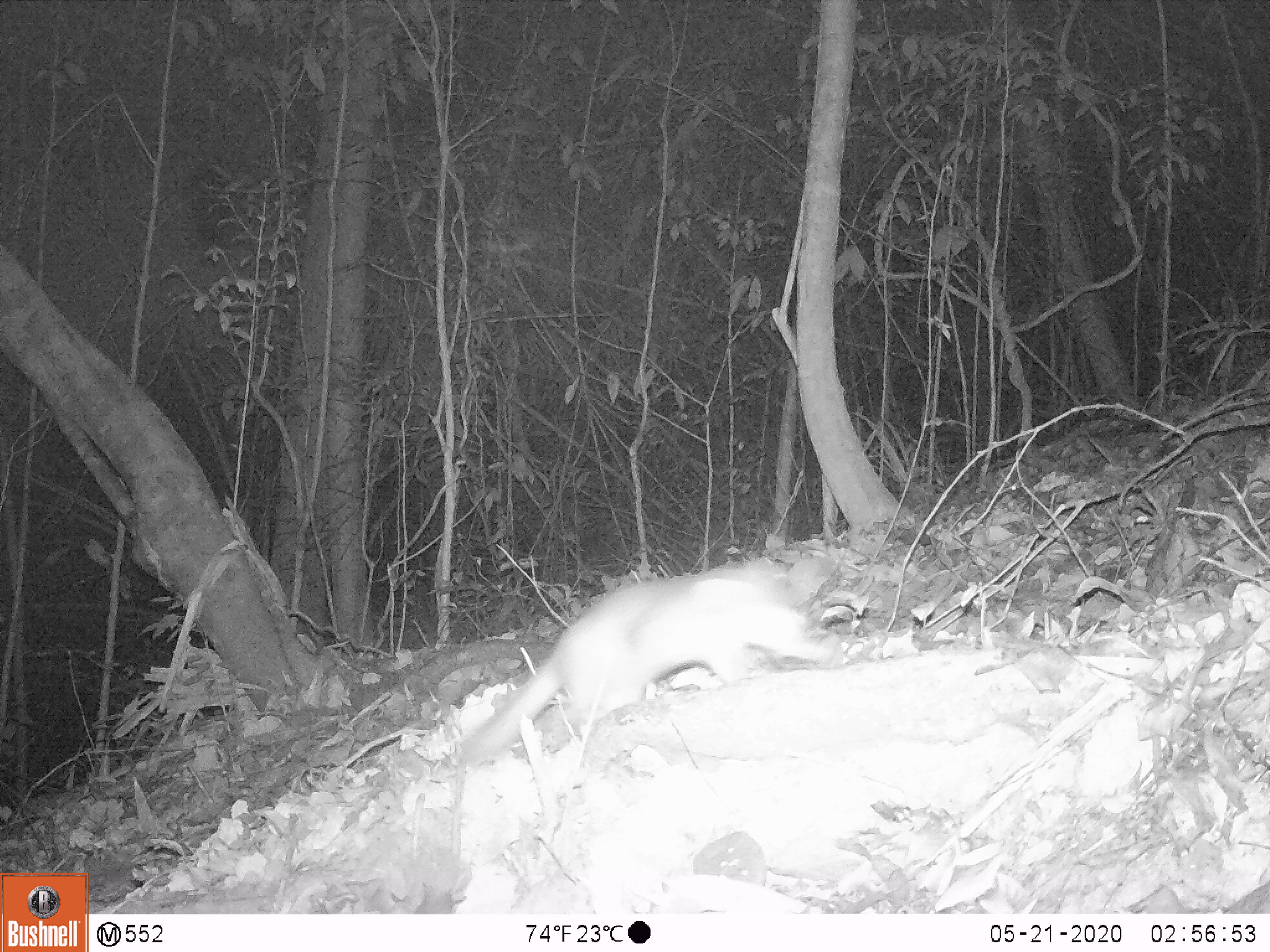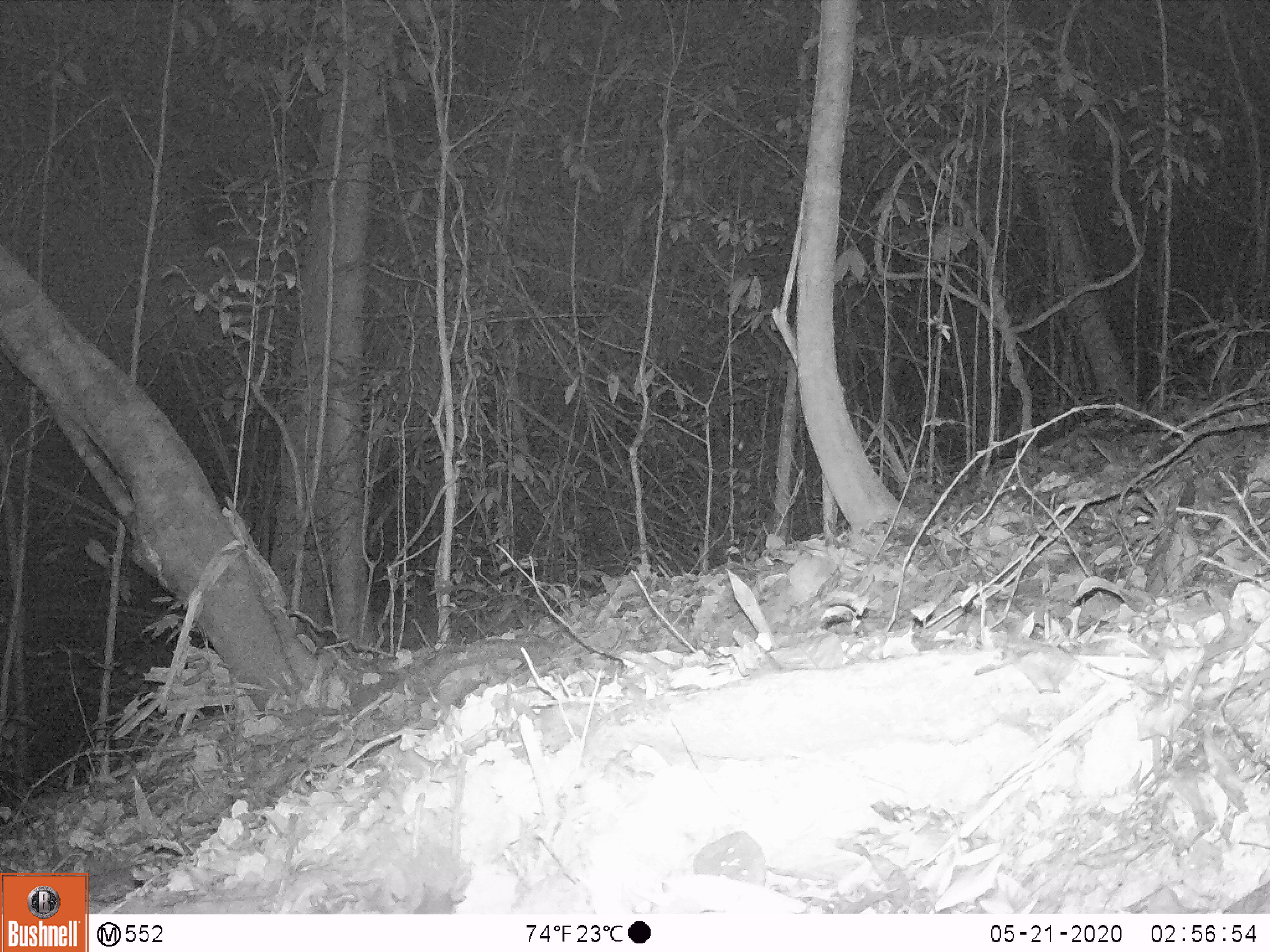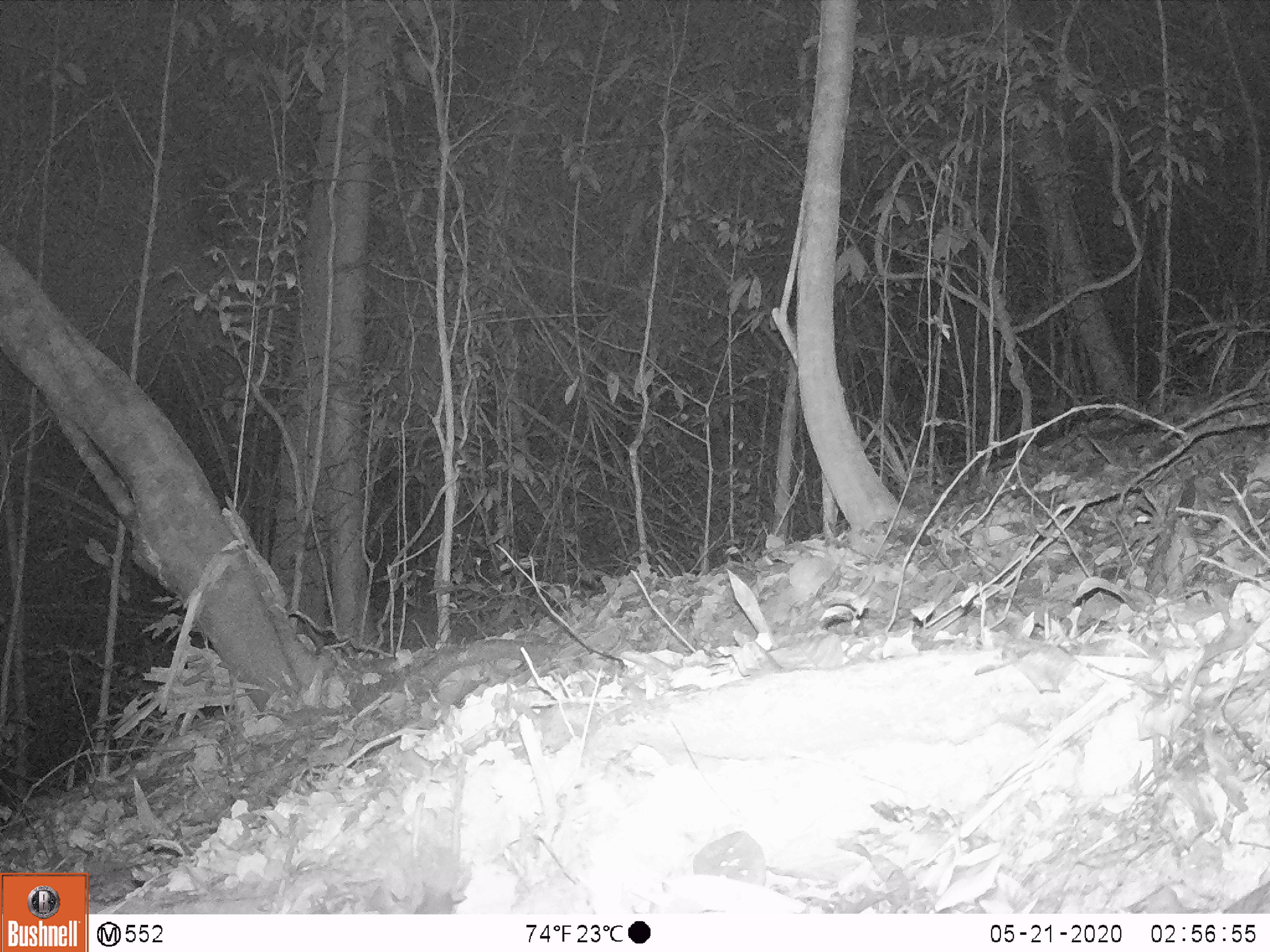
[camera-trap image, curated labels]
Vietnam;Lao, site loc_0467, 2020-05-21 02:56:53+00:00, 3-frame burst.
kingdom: Animalia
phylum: Chordata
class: Mammalia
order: Carnivora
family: Mustelidae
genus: Melogale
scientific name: Melogale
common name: ferret badger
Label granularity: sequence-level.